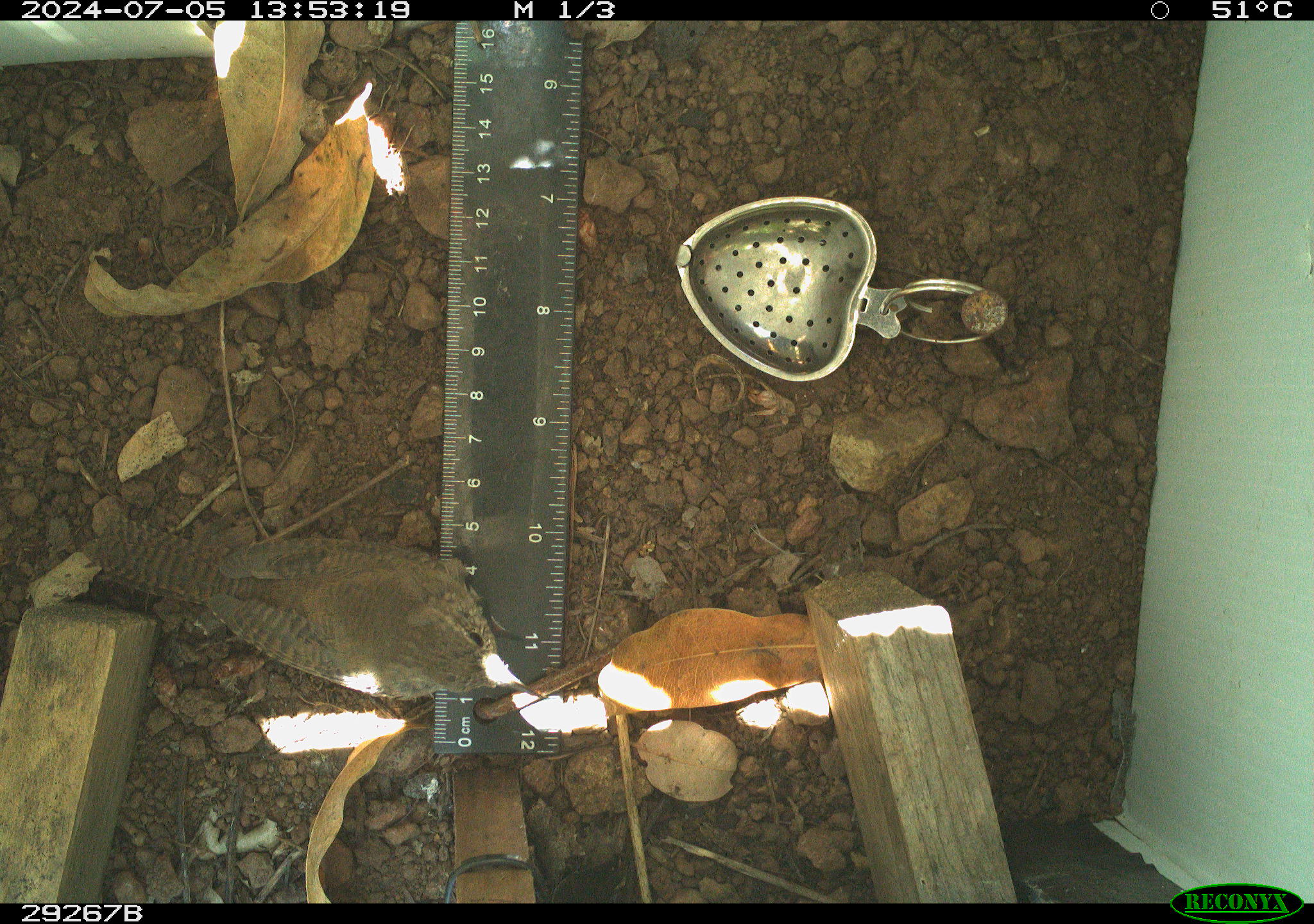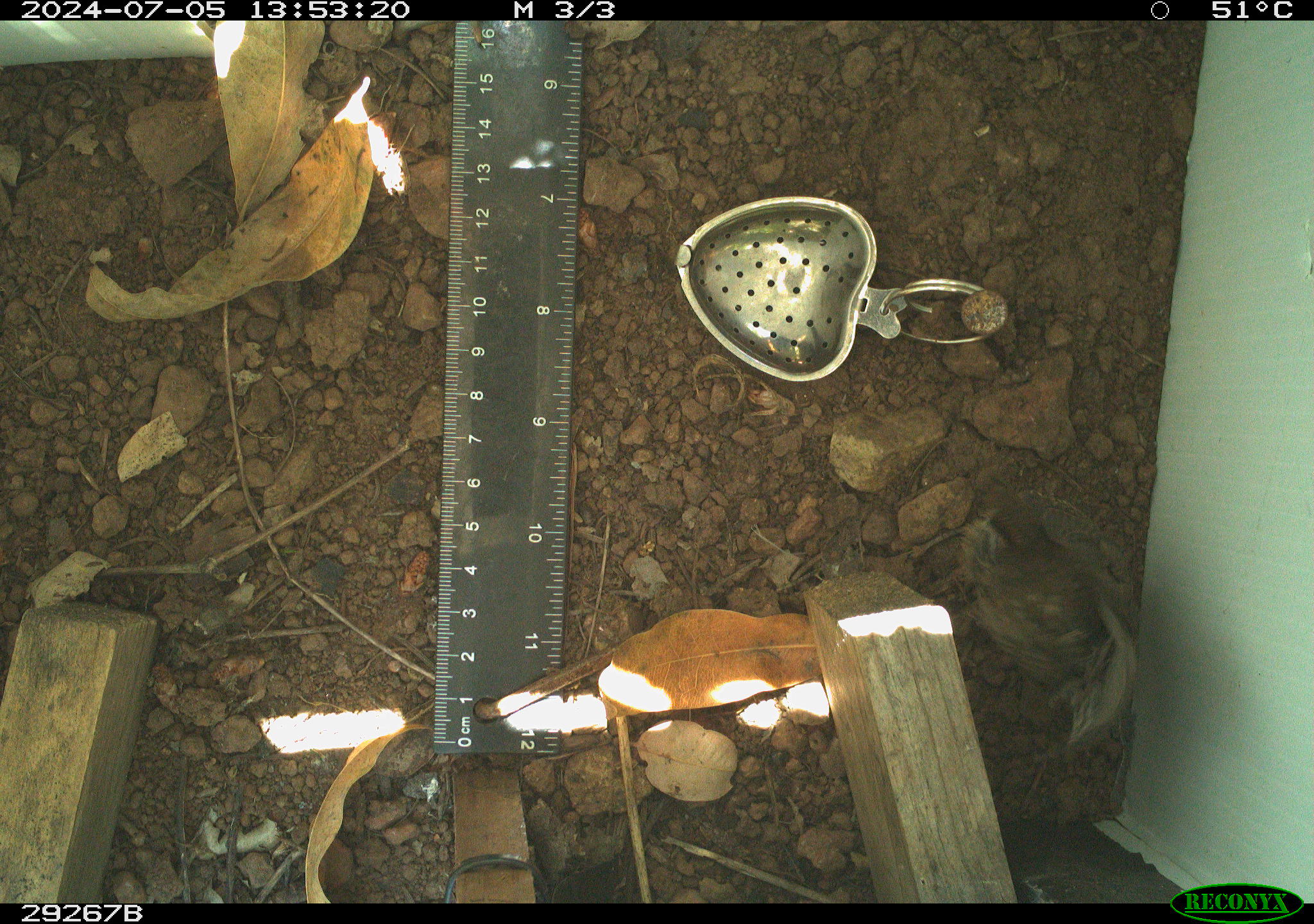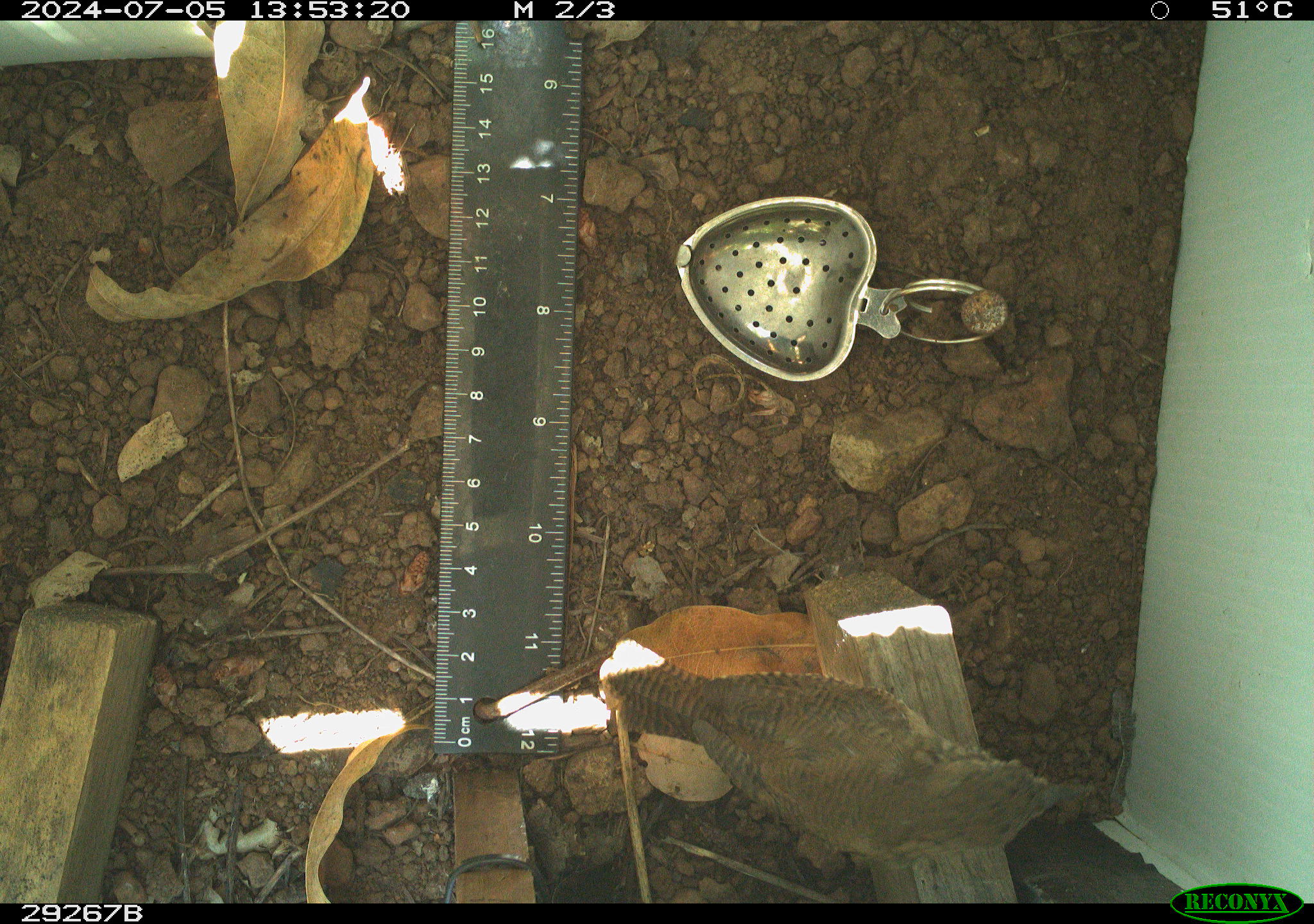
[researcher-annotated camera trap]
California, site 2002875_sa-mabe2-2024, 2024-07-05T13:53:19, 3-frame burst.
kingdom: Animalia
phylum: Chordata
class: Aves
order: Passeriformes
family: Troglodytidae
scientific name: Troglodytidae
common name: wren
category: troglodytidae family